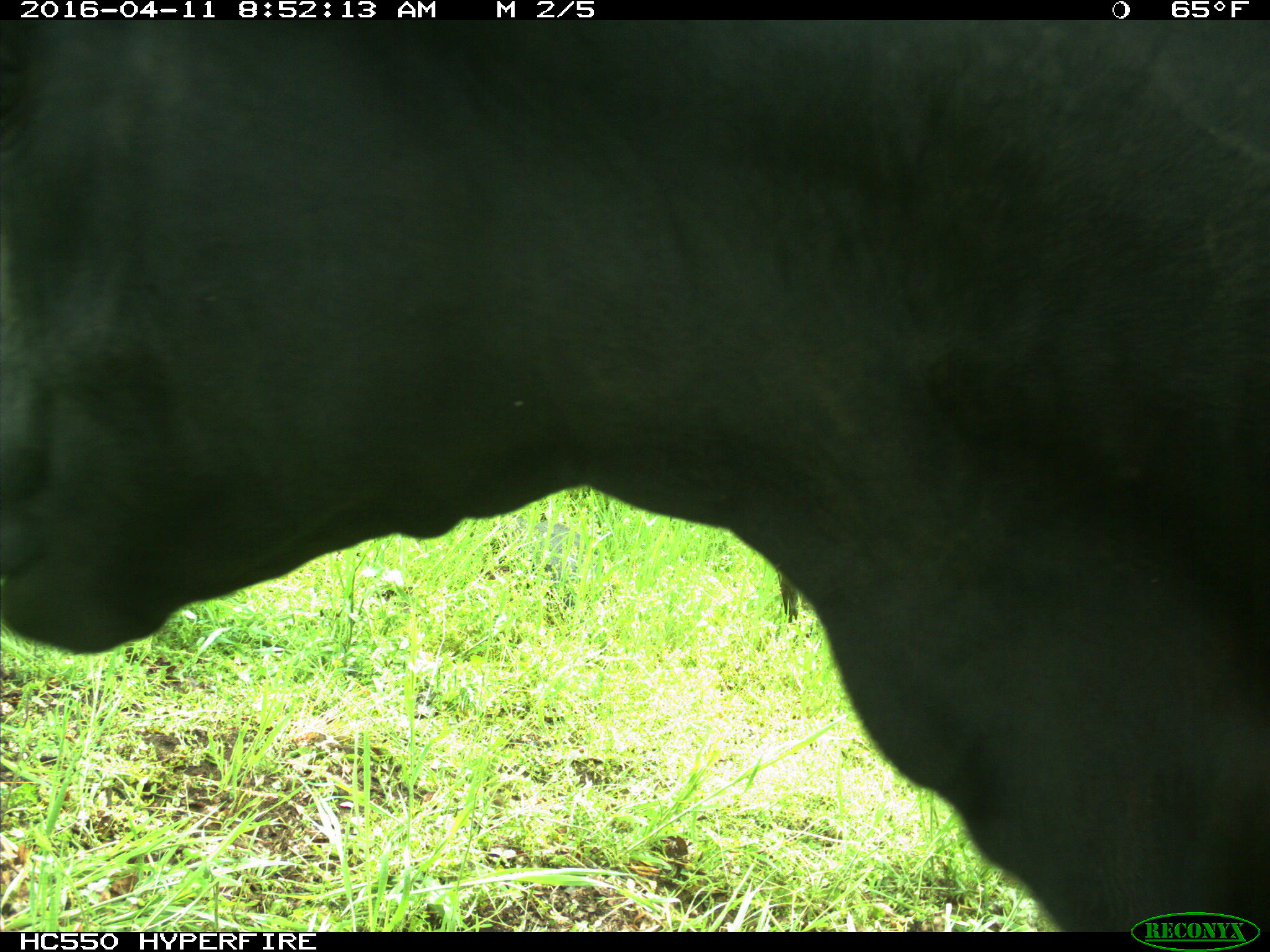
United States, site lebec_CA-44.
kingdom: Animalia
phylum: Chordata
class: Mammalia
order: Artiodactyla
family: Bovidae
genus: Bos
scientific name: Bos taurus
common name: domestic cow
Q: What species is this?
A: Bos taurus (domestic cow).